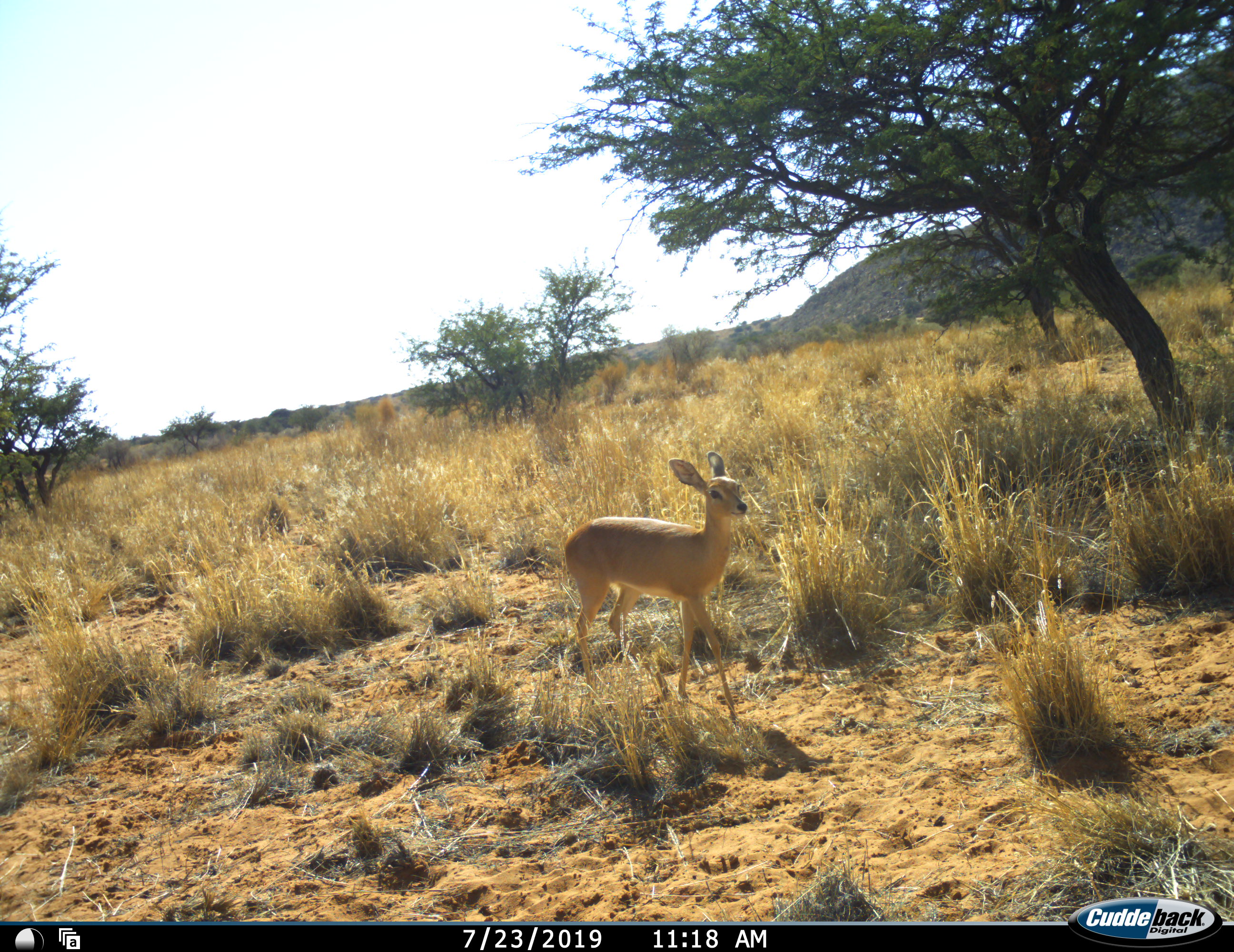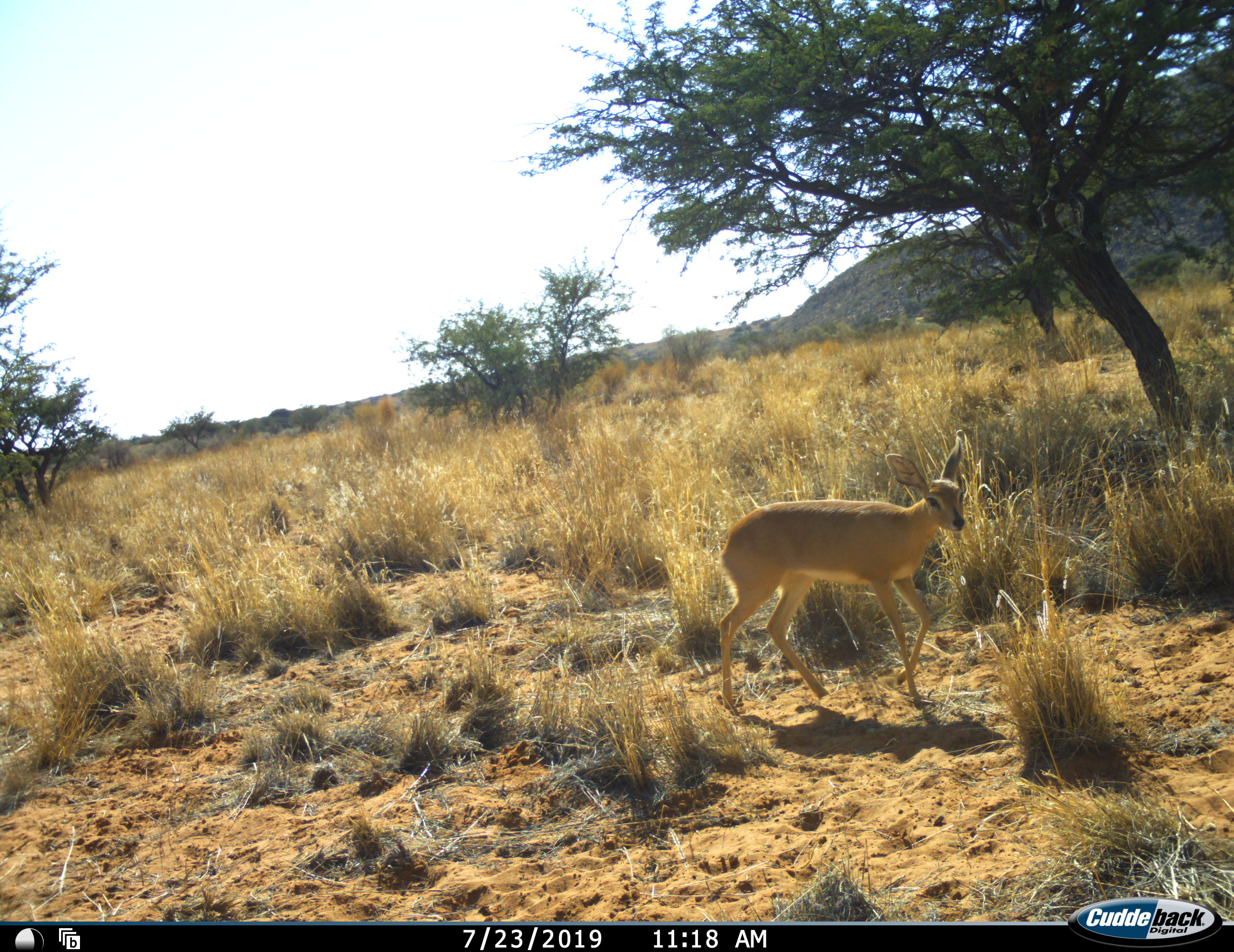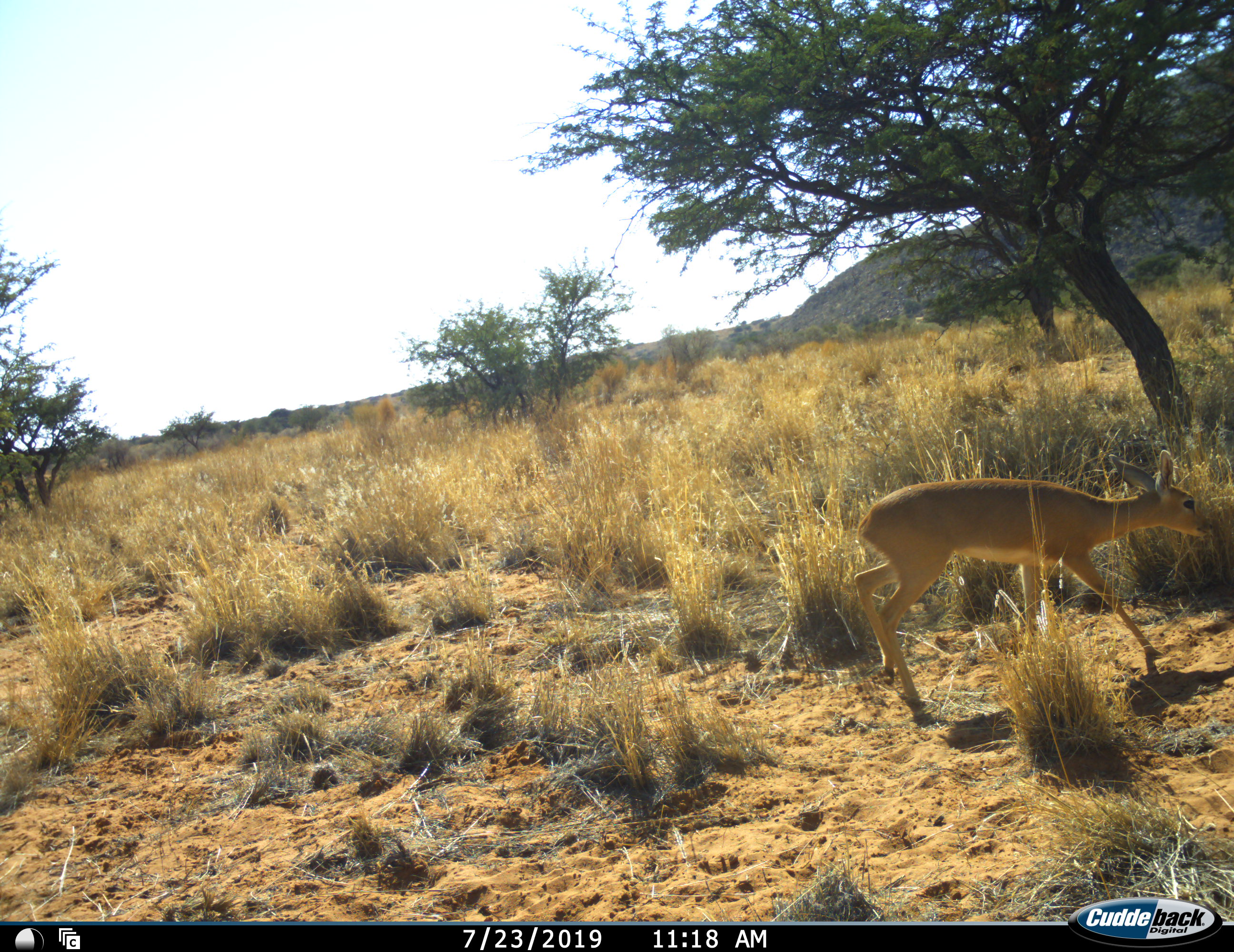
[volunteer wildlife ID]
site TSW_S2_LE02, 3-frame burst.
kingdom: Animalia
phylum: Chordata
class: Mammalia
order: Artiodactyla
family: Bovidae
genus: Raphicerus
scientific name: Raphicerus campestris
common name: steenbok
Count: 1.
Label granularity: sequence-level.